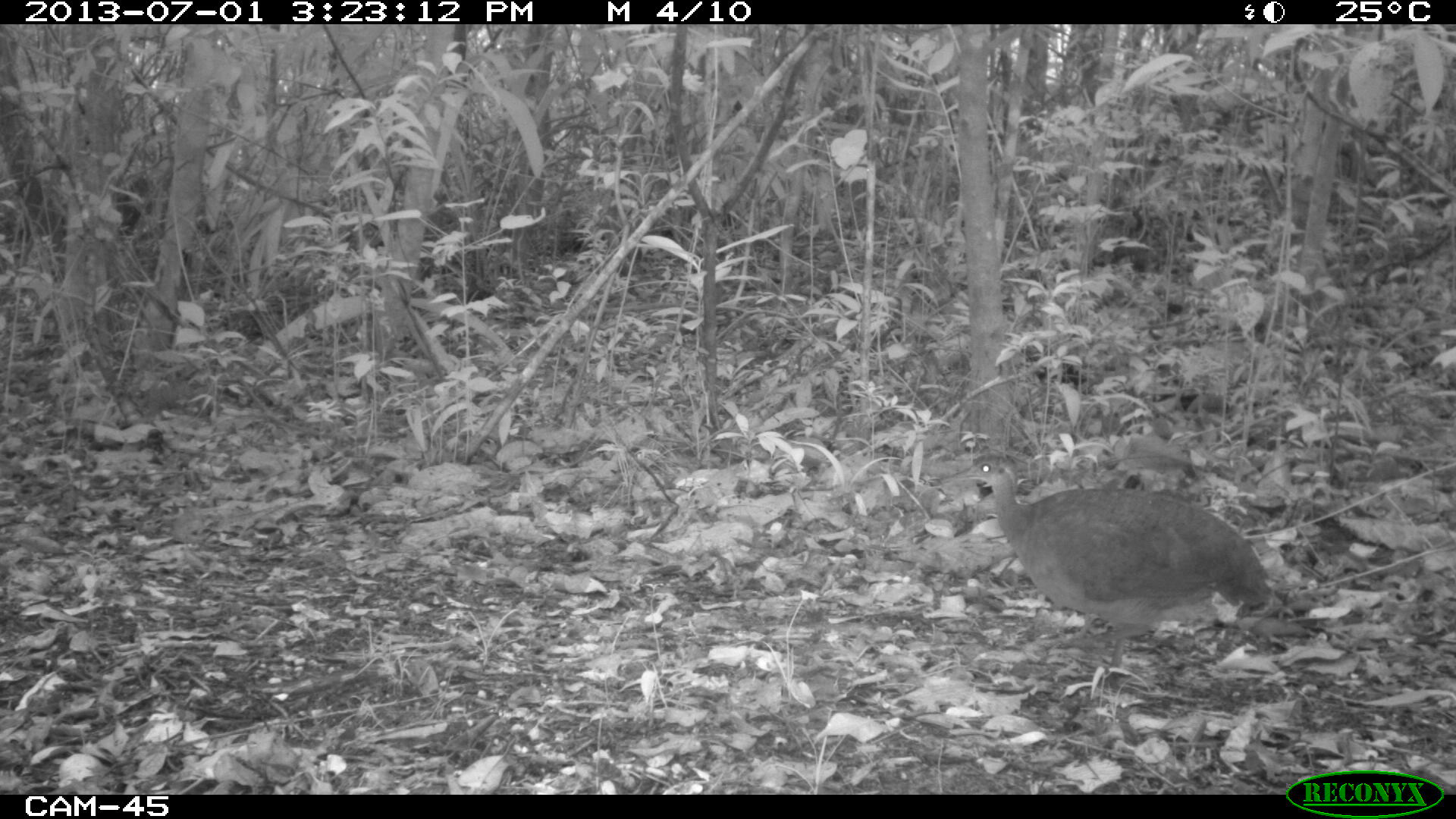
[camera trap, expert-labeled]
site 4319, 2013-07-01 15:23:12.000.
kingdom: Animalia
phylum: Chordata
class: Aves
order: Tinamiformes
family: Tinamidae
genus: Tinamus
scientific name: Tinamus major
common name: great tinamou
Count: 1.